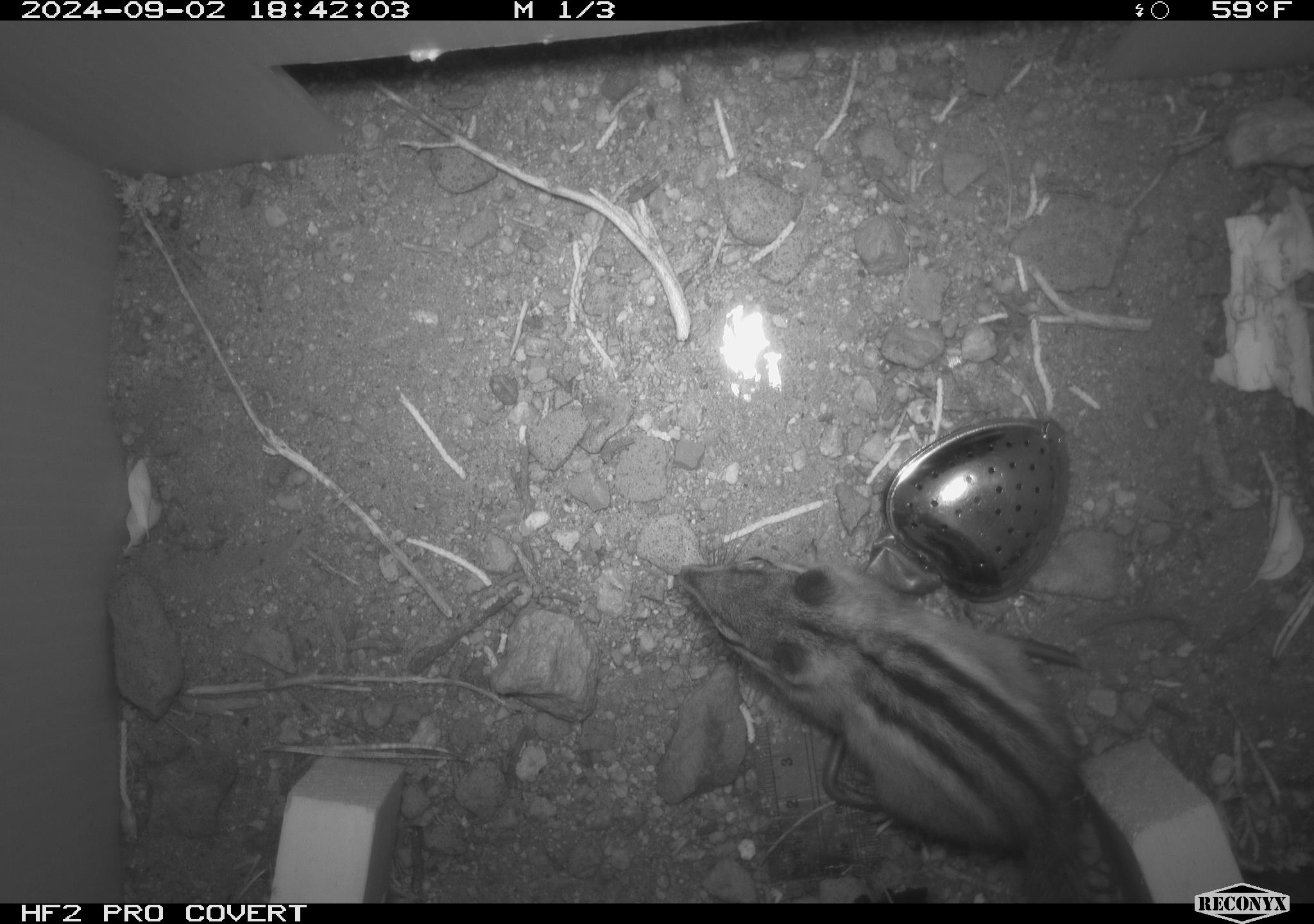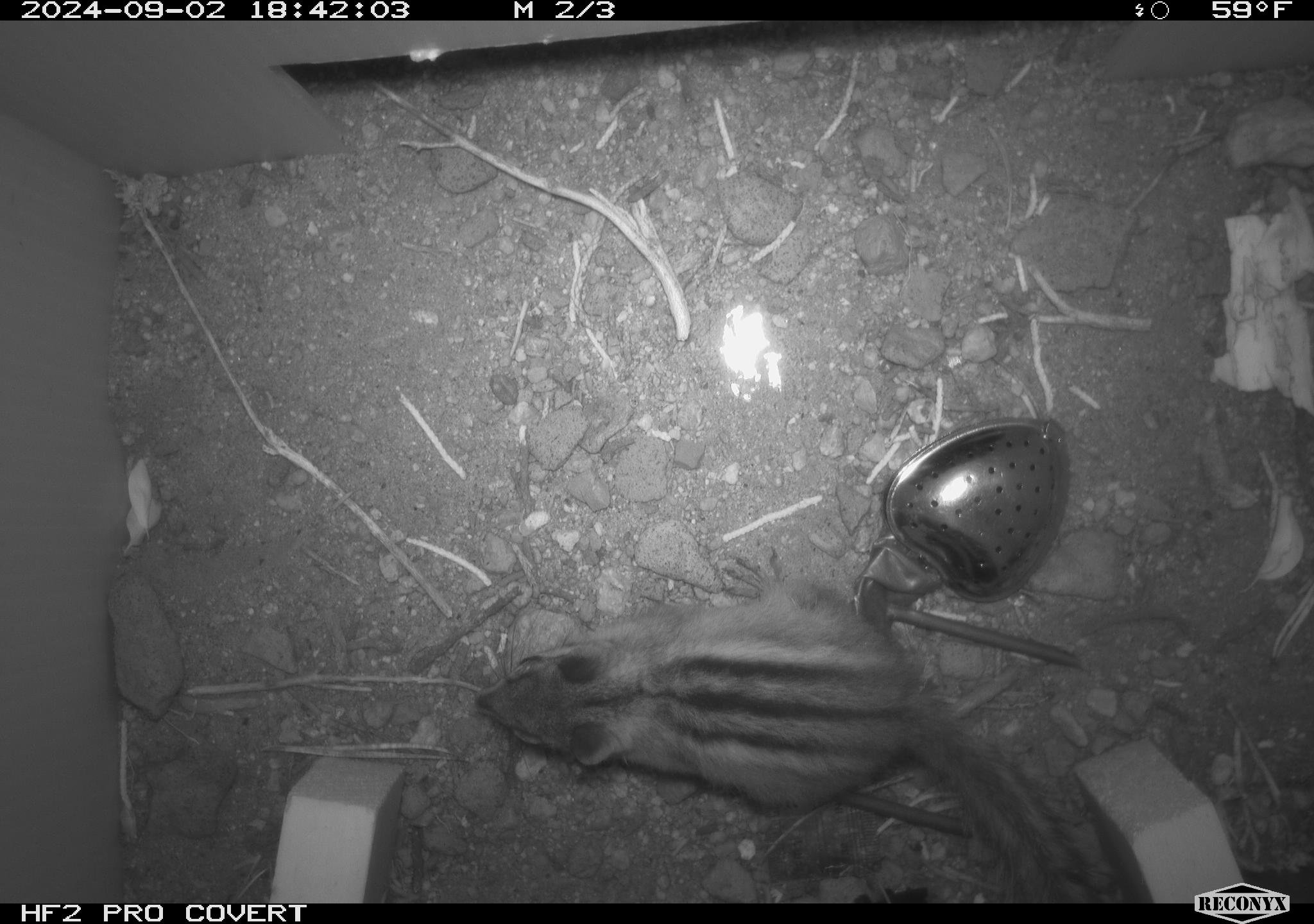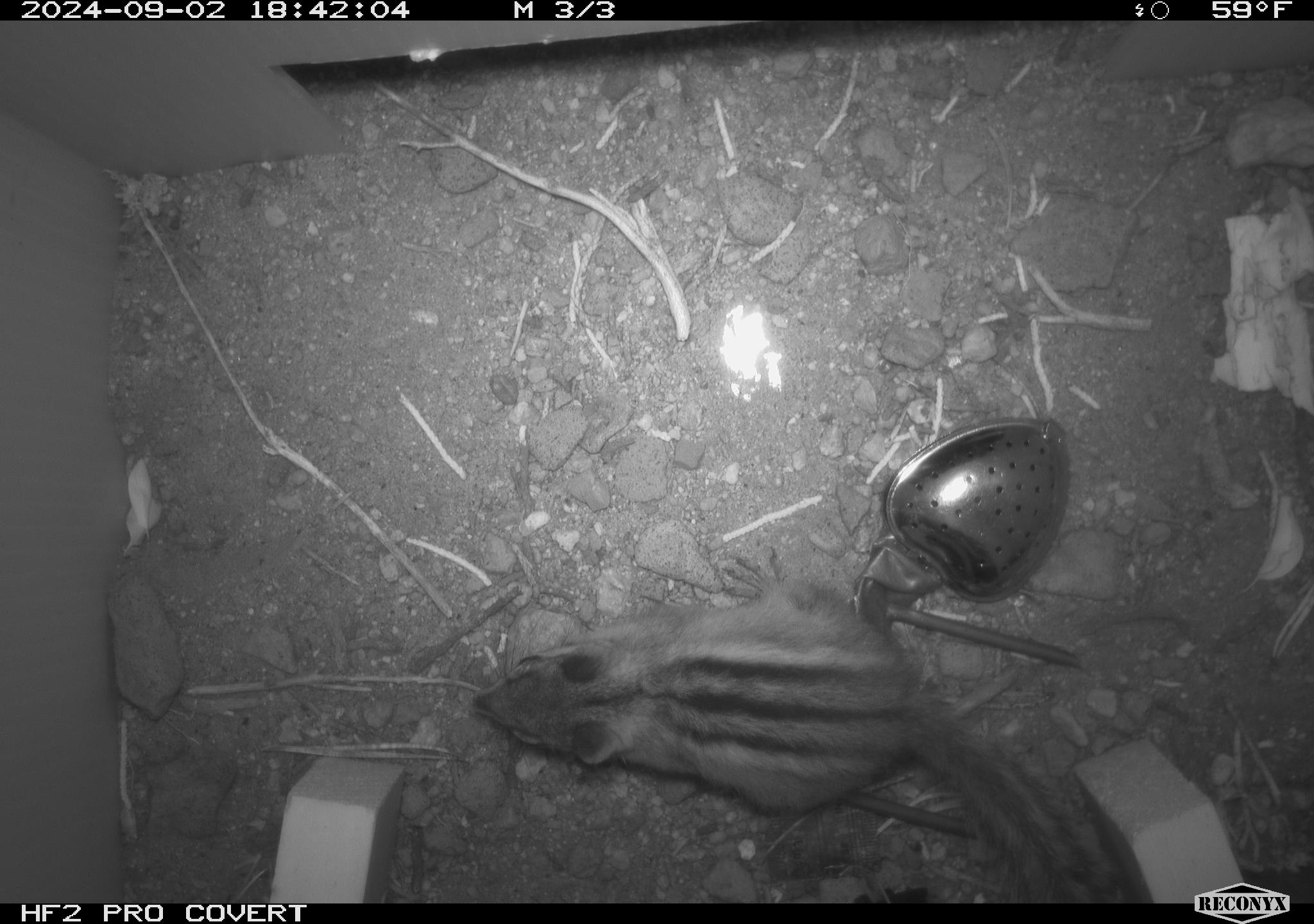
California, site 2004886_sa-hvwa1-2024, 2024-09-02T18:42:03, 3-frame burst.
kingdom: Animalia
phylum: Chordata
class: Mammalia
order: Rodentia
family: Sciuridae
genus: Neotamias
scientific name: Neotamias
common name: western chipmunks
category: neotamias species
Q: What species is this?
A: Neotamias species (western chipmunks) (Neotamias).